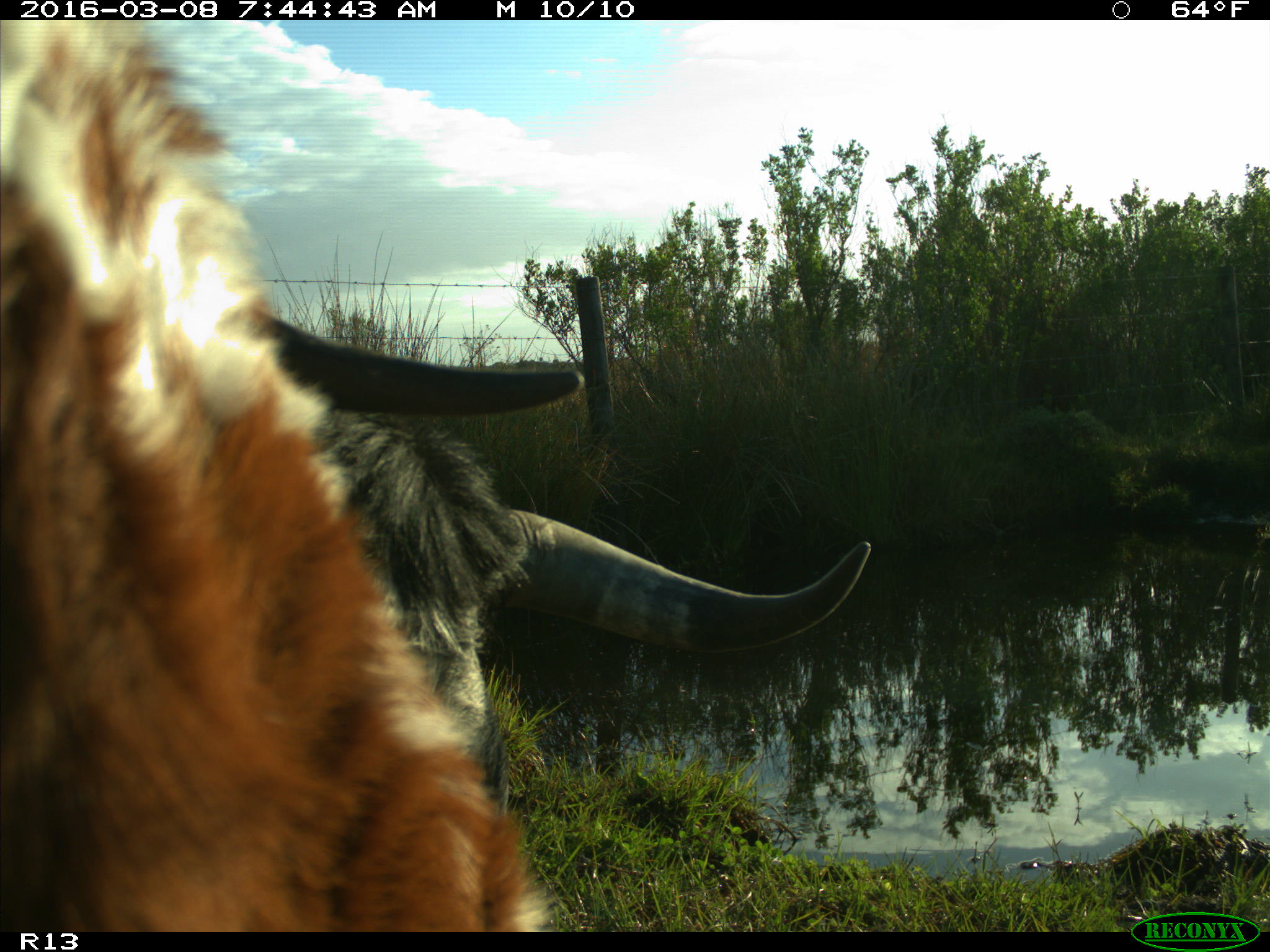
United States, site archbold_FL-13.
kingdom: Animalia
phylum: Chordata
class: Mammalia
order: Artiodactyla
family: Bovidae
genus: Bos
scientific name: Bos taurus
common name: domestic cow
Bos taurus (domestic cow).